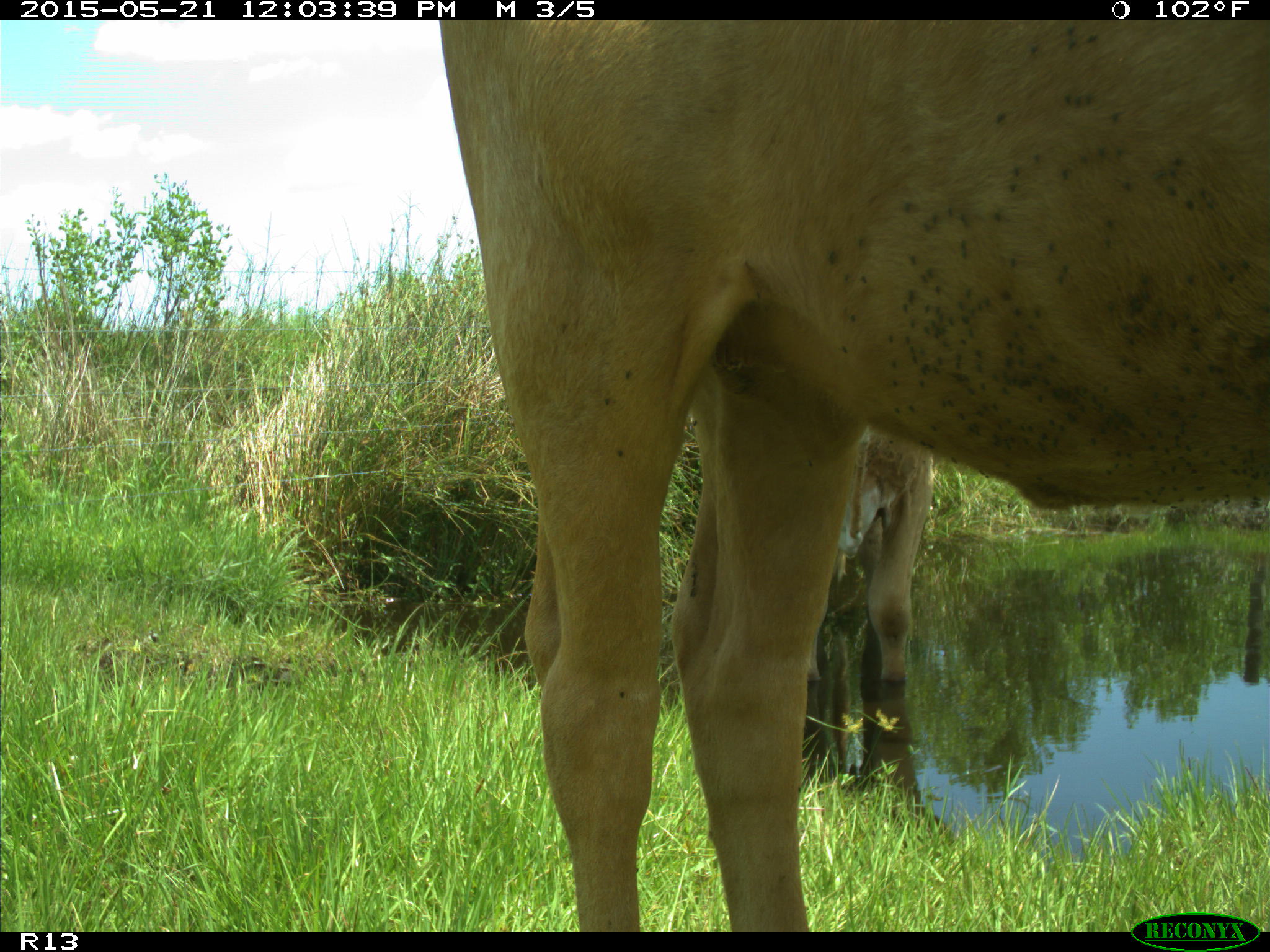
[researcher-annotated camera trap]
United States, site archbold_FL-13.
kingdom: Animalia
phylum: Chordata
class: Mammalia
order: Artiodactyla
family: Bovidae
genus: Bos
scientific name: Bos taurus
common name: domestic cow